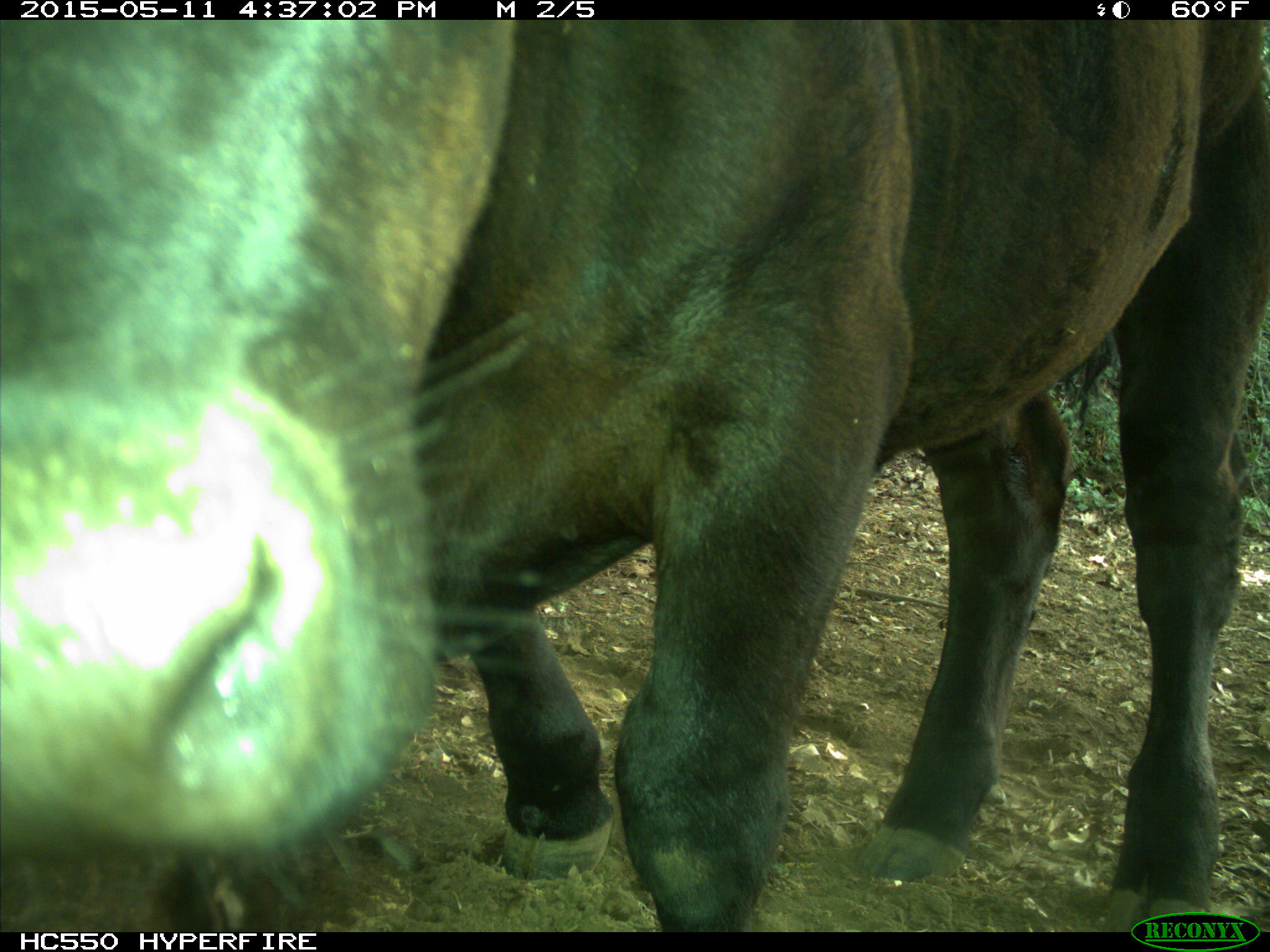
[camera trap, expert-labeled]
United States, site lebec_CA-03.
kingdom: Animalia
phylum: Chordata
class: Mammalia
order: Artiodactyla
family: Bovidae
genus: Bos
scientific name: Bos taurus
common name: domestic cow